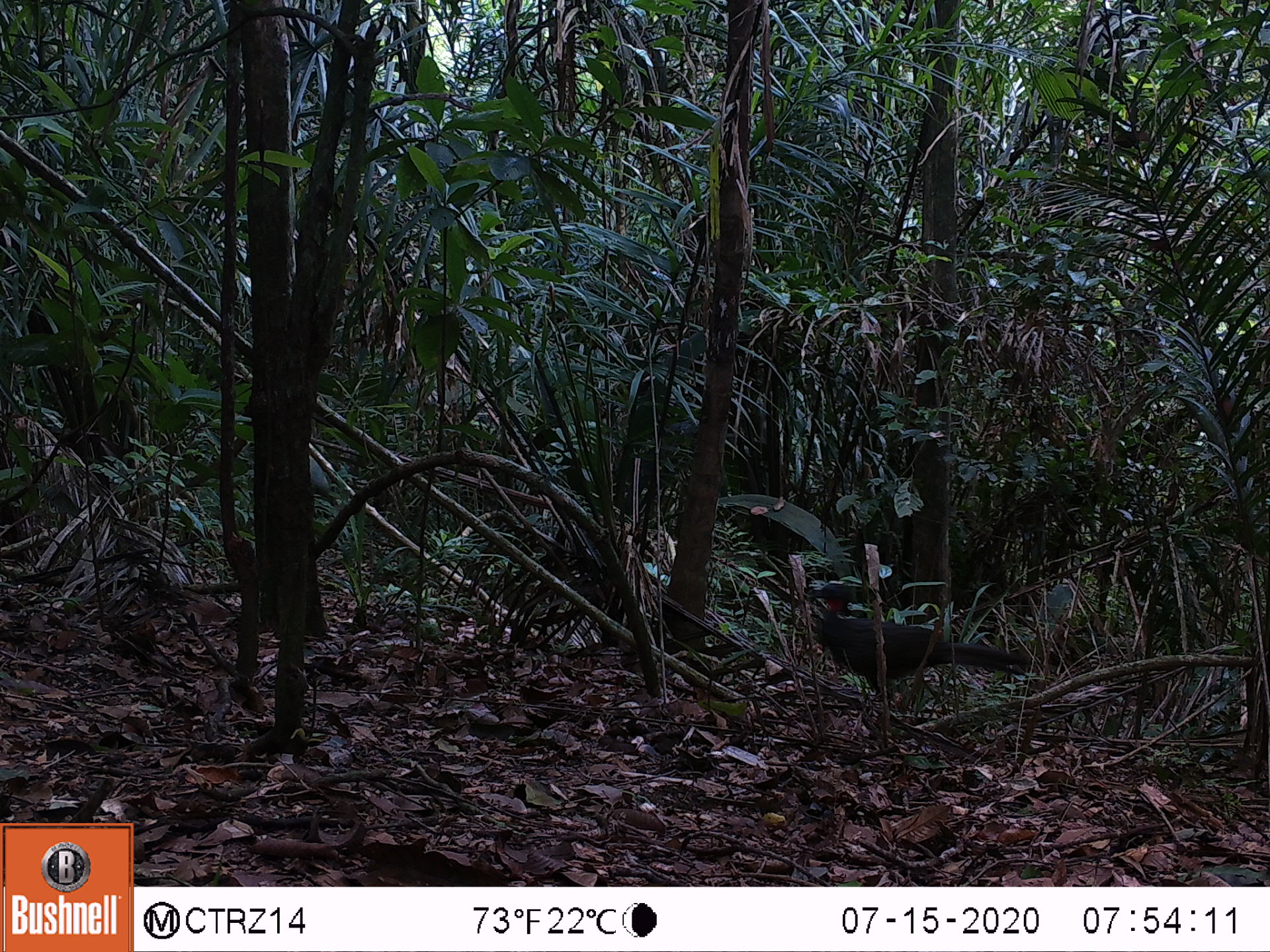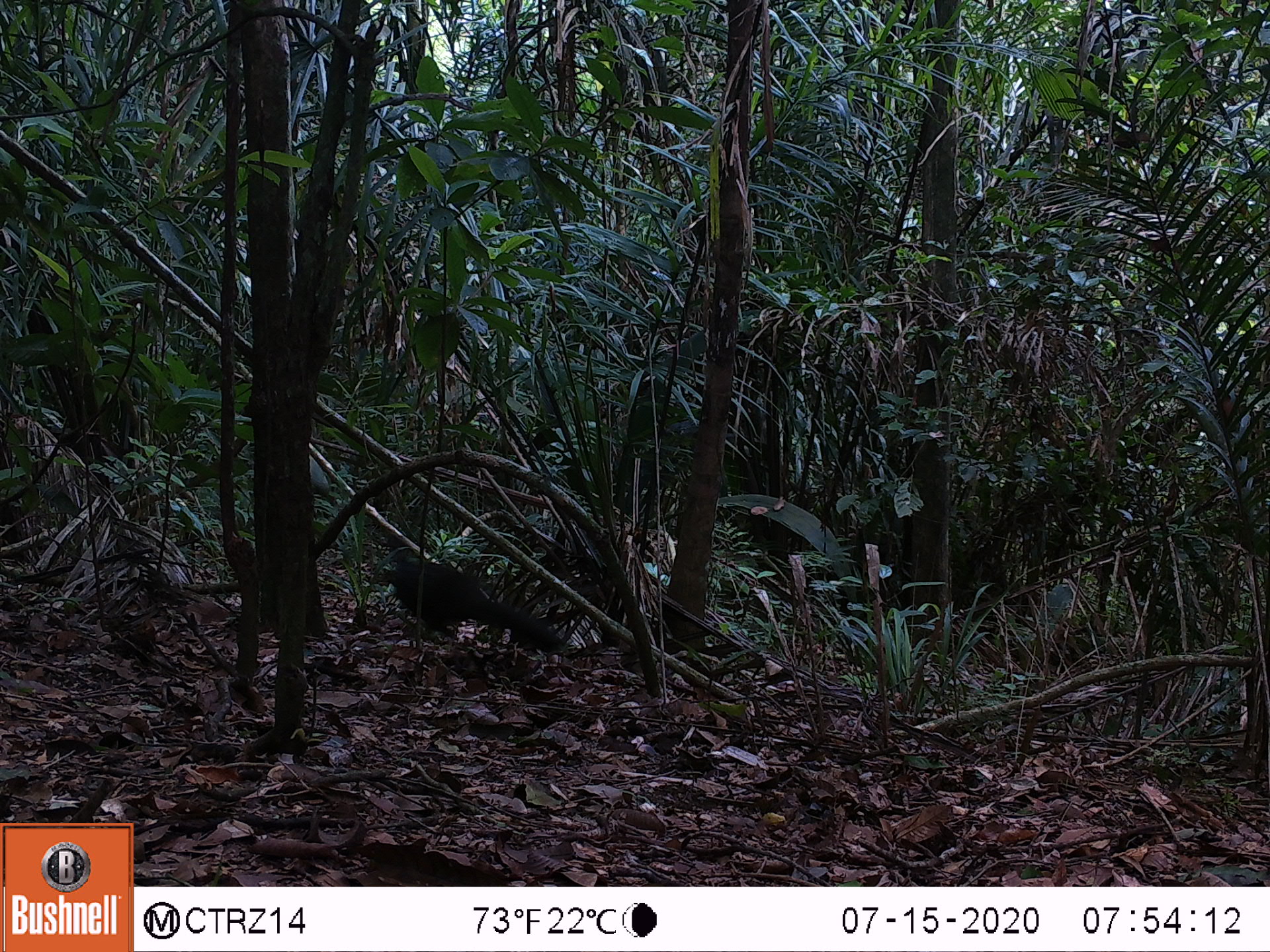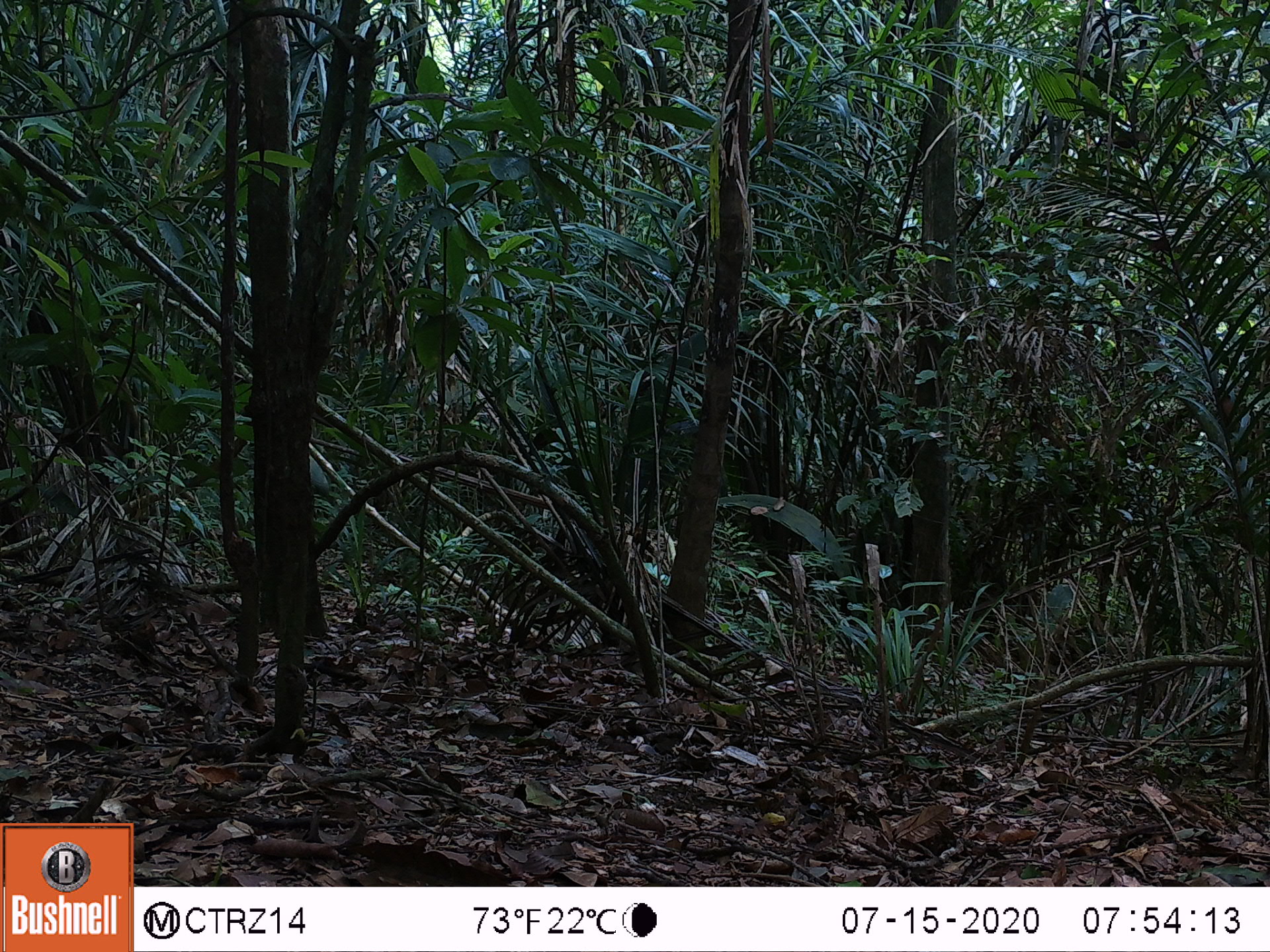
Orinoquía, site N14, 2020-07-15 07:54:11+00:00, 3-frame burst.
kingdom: Animalia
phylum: Chordata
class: Aves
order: Galliformes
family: Cracidae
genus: Penelope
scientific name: Penelope jacquacu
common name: spix's guan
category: spixs guan